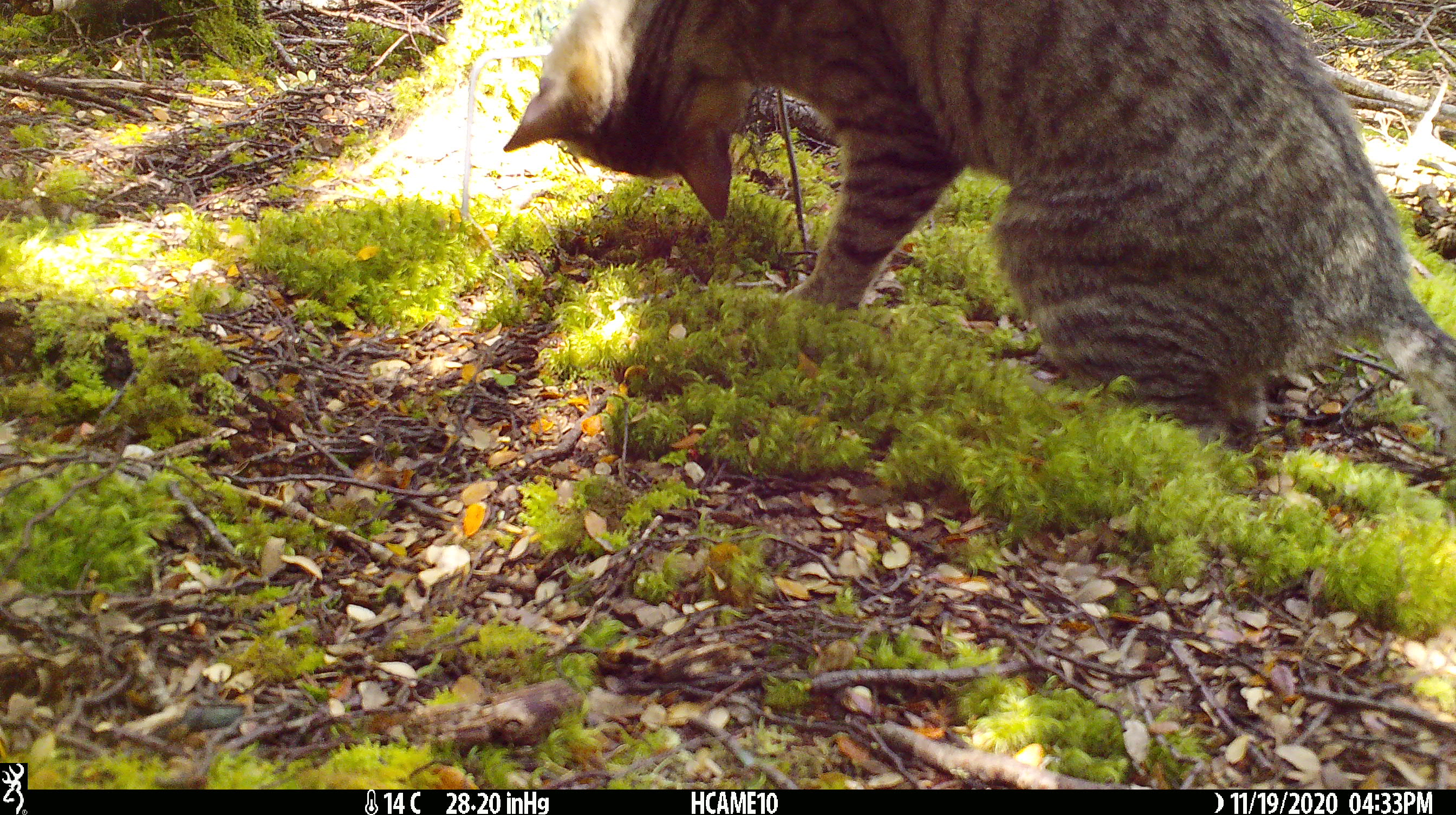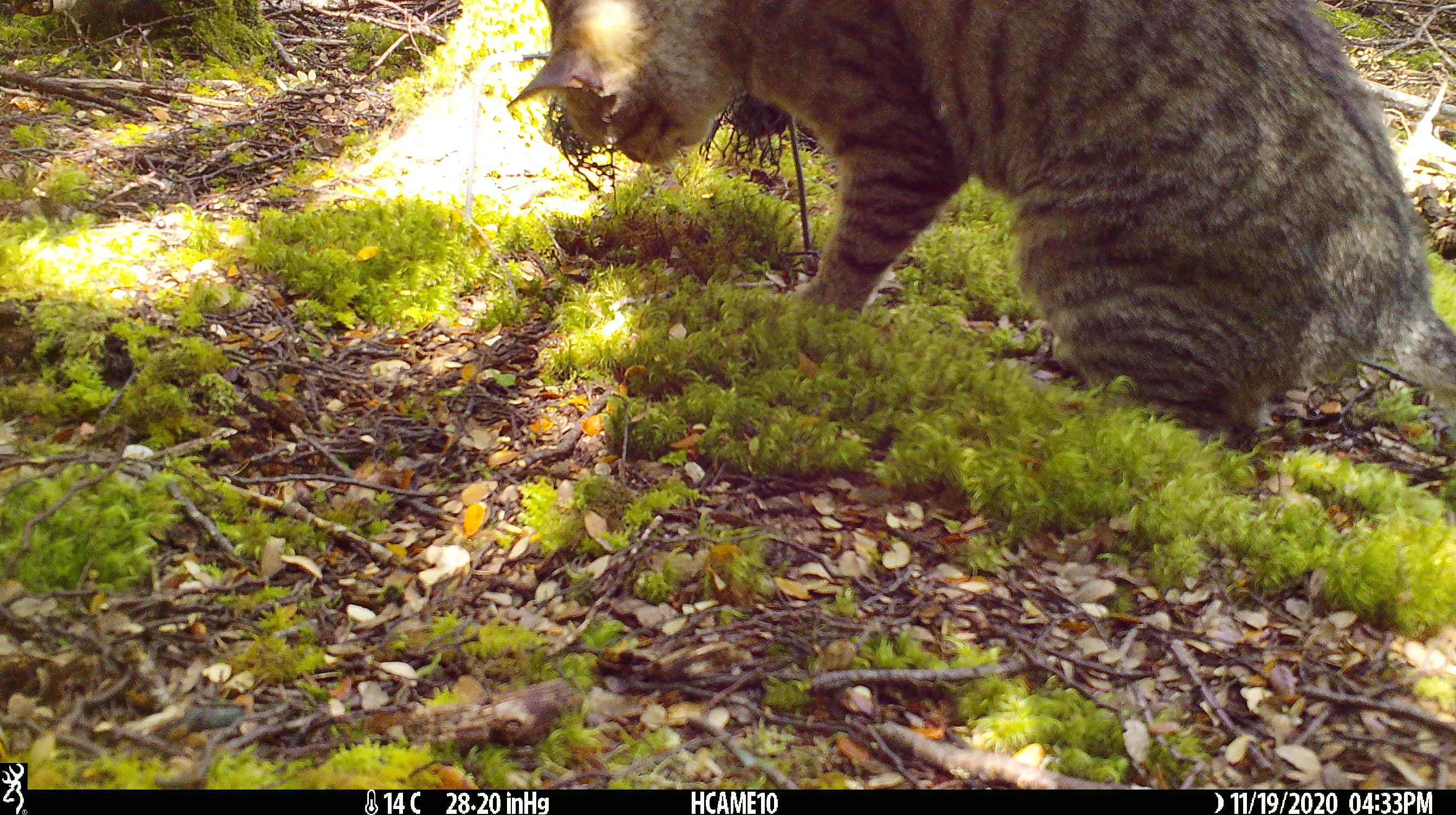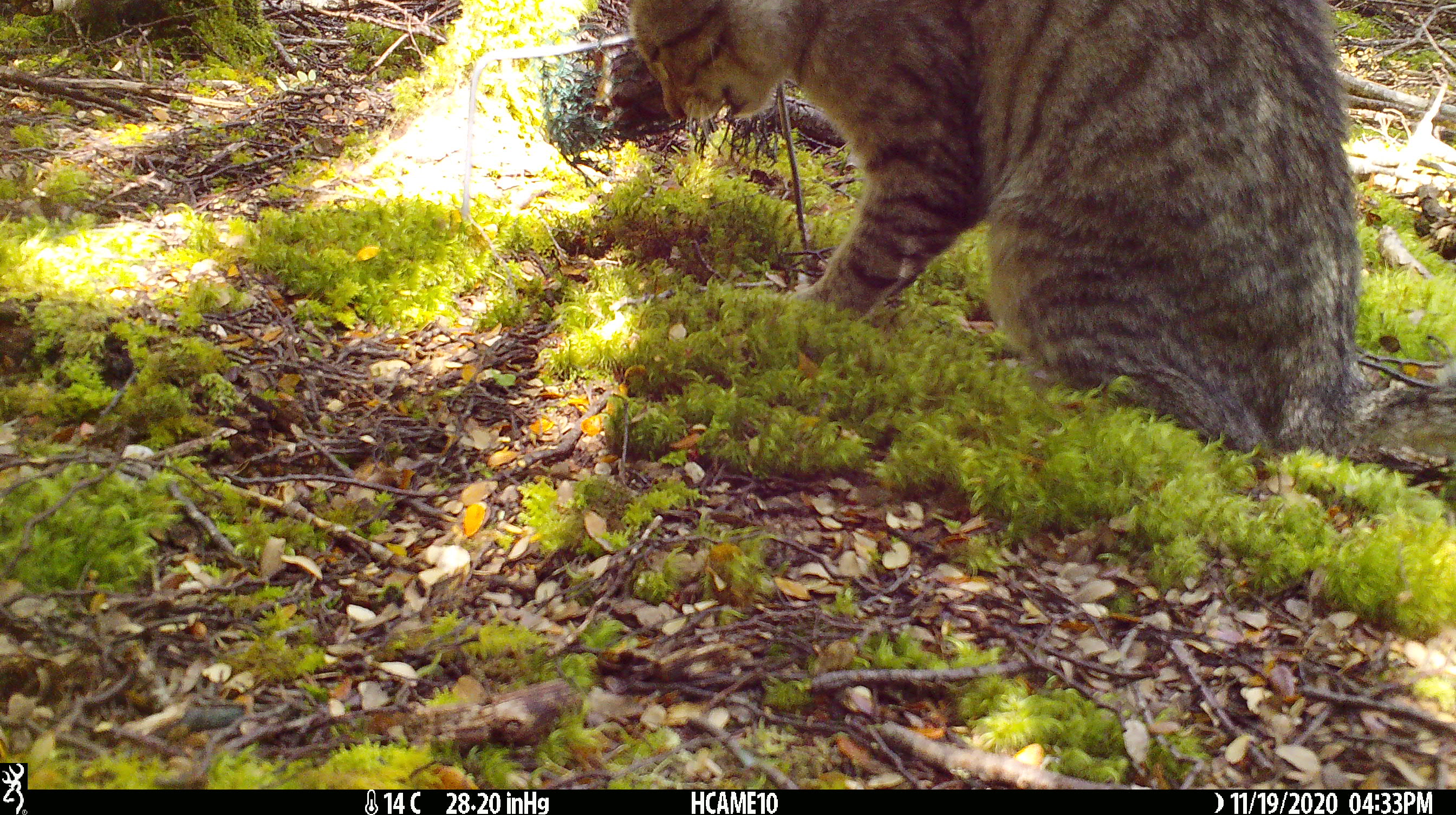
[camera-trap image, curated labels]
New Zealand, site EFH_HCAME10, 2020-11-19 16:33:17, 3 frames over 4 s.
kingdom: Animalia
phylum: Chordata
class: Mammalia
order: Carnivora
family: Felidae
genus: Felis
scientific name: Felis catus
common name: domestic cat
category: cat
Cat (domestic cat) (Felis catus).